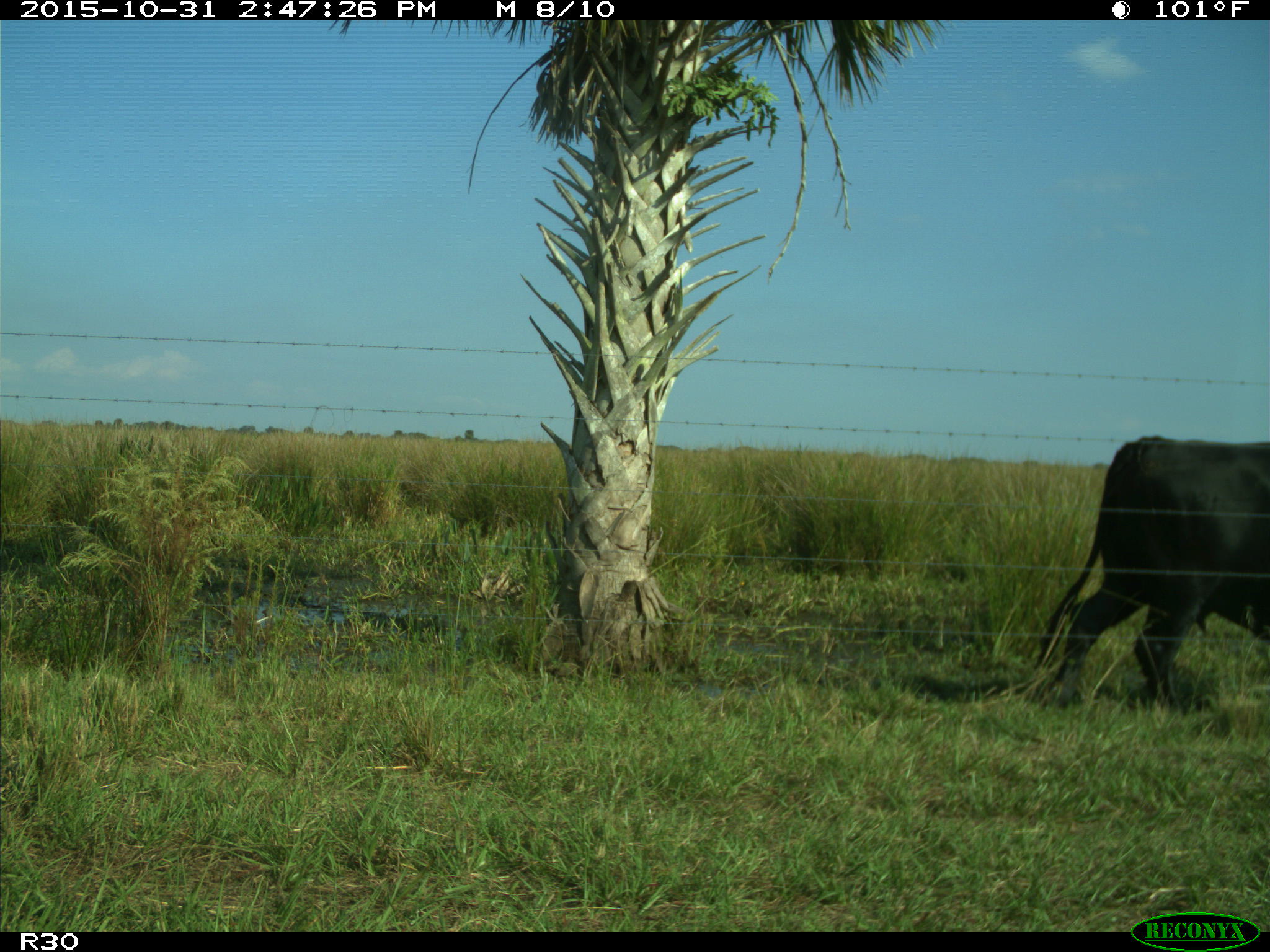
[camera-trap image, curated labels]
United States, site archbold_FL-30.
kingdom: Animalia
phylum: Chordata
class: Mammalia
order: Artiodactyla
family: Bovidae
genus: Bos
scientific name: Bos taurus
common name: domestic cow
Bos taurus (domestic cow).